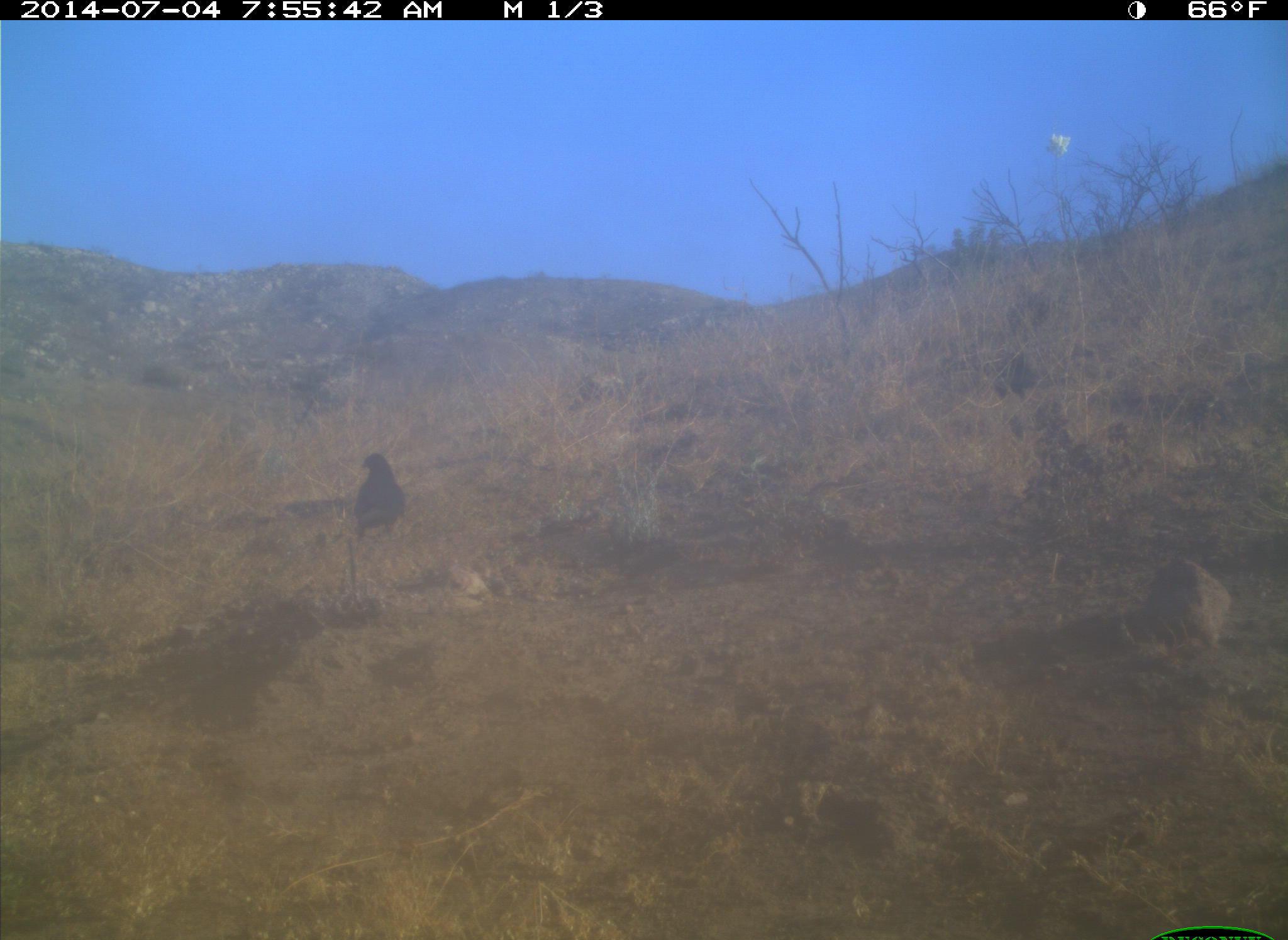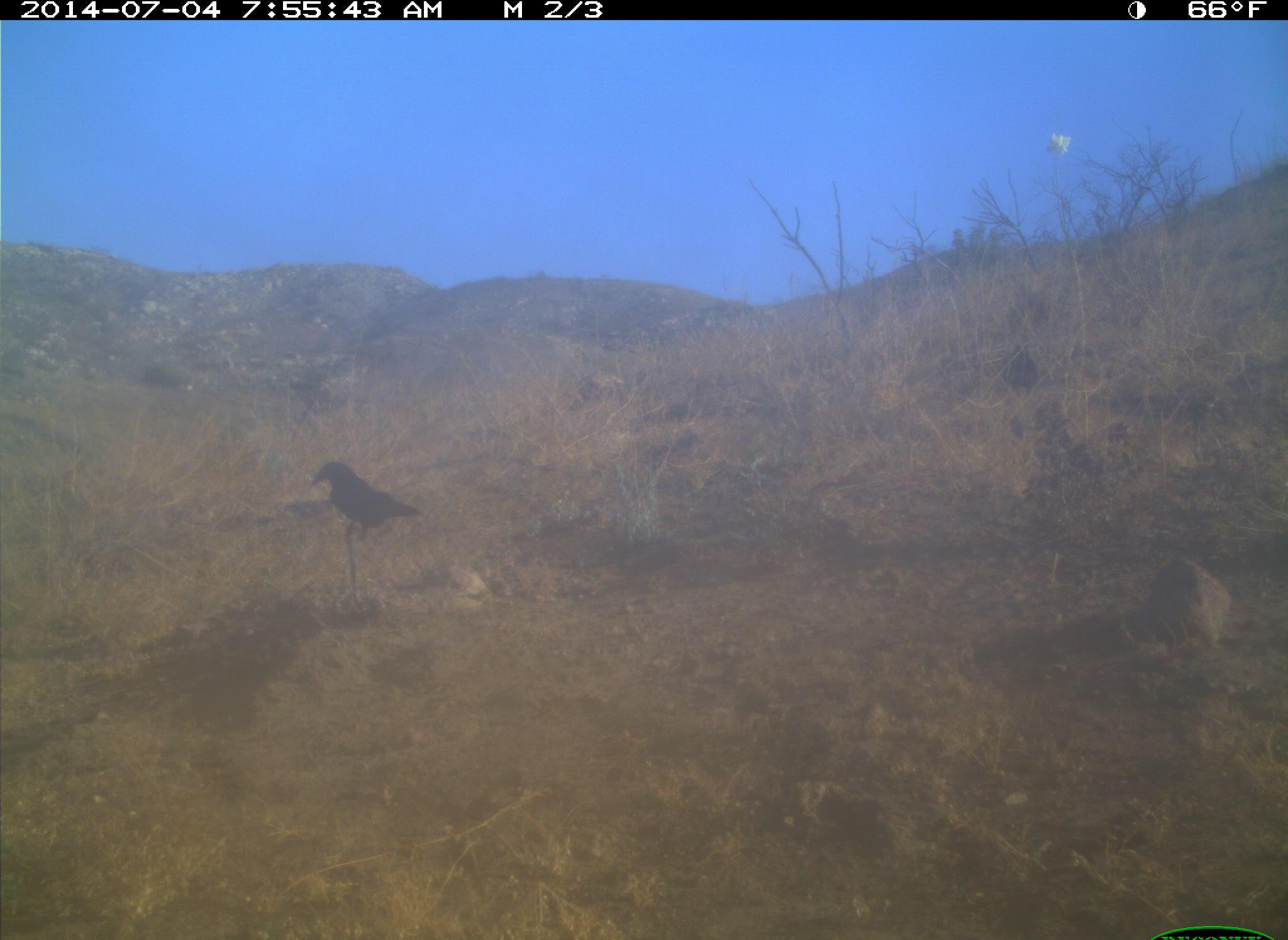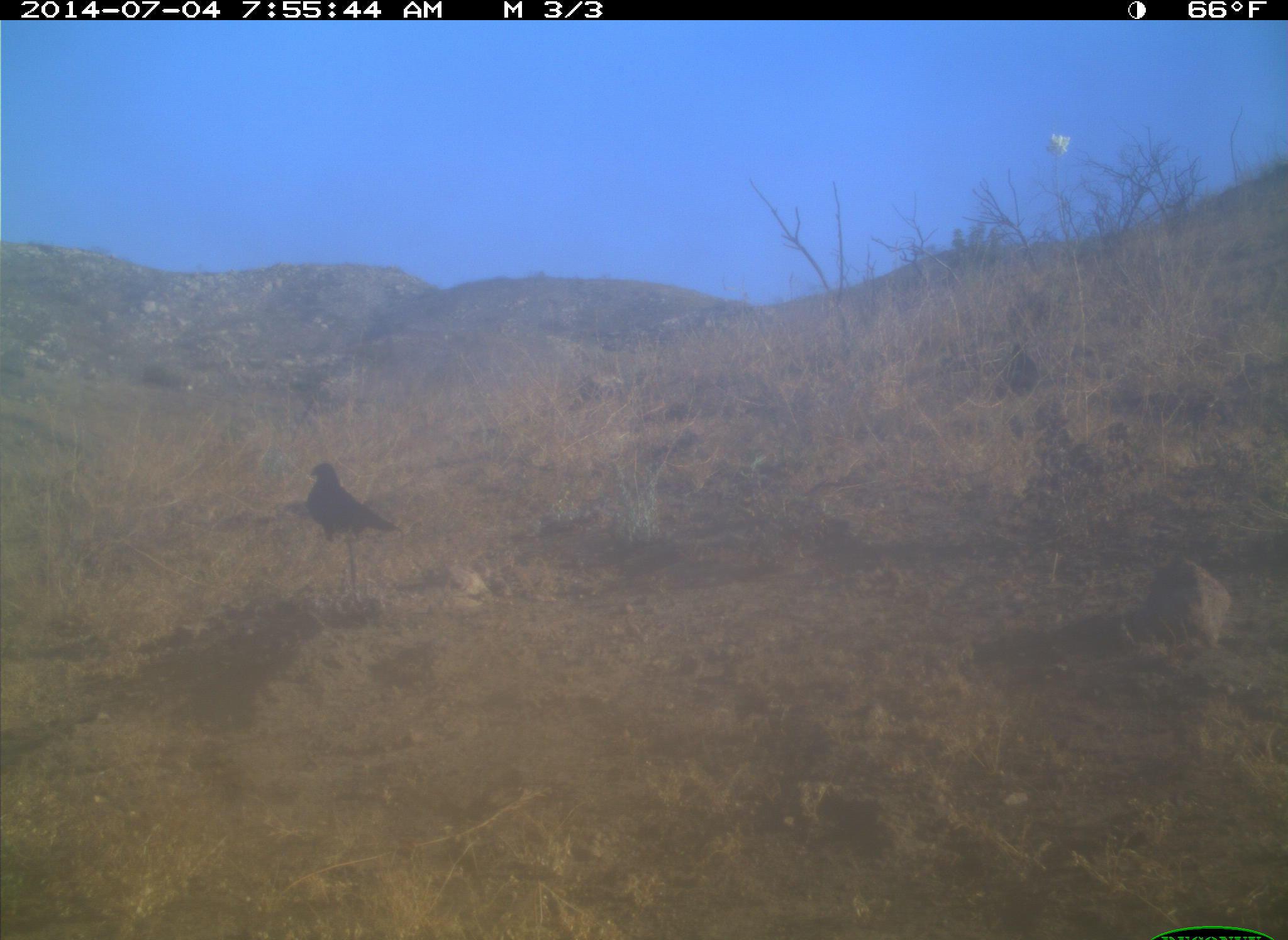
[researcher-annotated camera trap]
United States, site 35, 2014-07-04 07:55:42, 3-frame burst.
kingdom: Animalia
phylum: Chordata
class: Aves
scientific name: Aves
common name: bird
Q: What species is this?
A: Bird (Aves).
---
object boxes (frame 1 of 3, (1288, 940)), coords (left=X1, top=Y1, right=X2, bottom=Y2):
bird: (left=350, top=451, right=408, bottom=546)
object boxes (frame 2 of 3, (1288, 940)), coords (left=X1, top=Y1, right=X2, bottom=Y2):
bird: (left=308, top=459, right=423, bottom=542)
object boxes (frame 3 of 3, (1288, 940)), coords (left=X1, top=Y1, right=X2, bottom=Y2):
bird: (left=304, top=461, right=406, bottom=544)